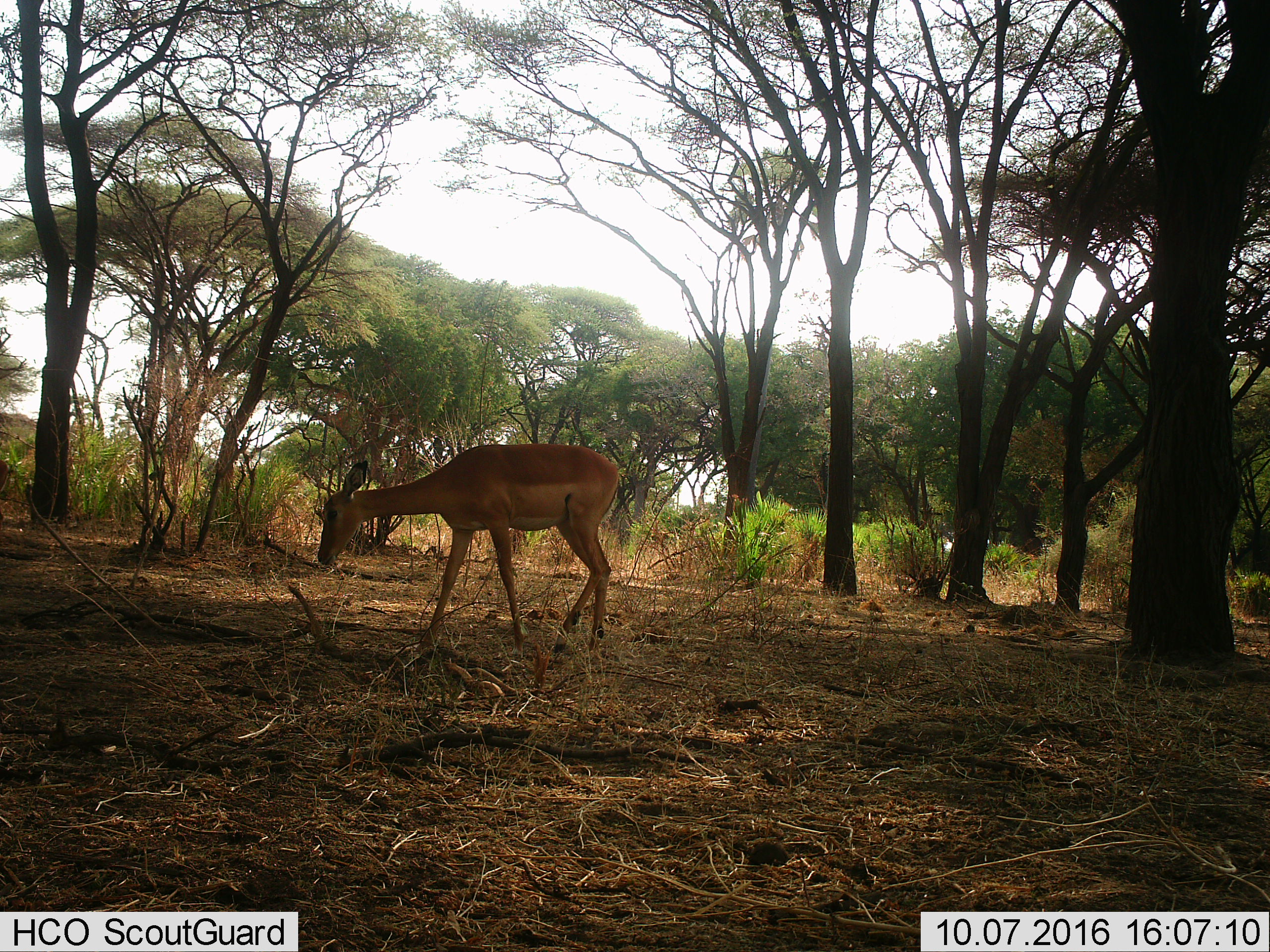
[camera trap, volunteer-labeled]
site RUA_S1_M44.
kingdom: Animalia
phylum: Chordata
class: Mammalia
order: Artiodactyla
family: Bovidae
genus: Aepyceros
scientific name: Aepyceros melampus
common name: impala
Impala (Aepyceros melampus), count 1. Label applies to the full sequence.